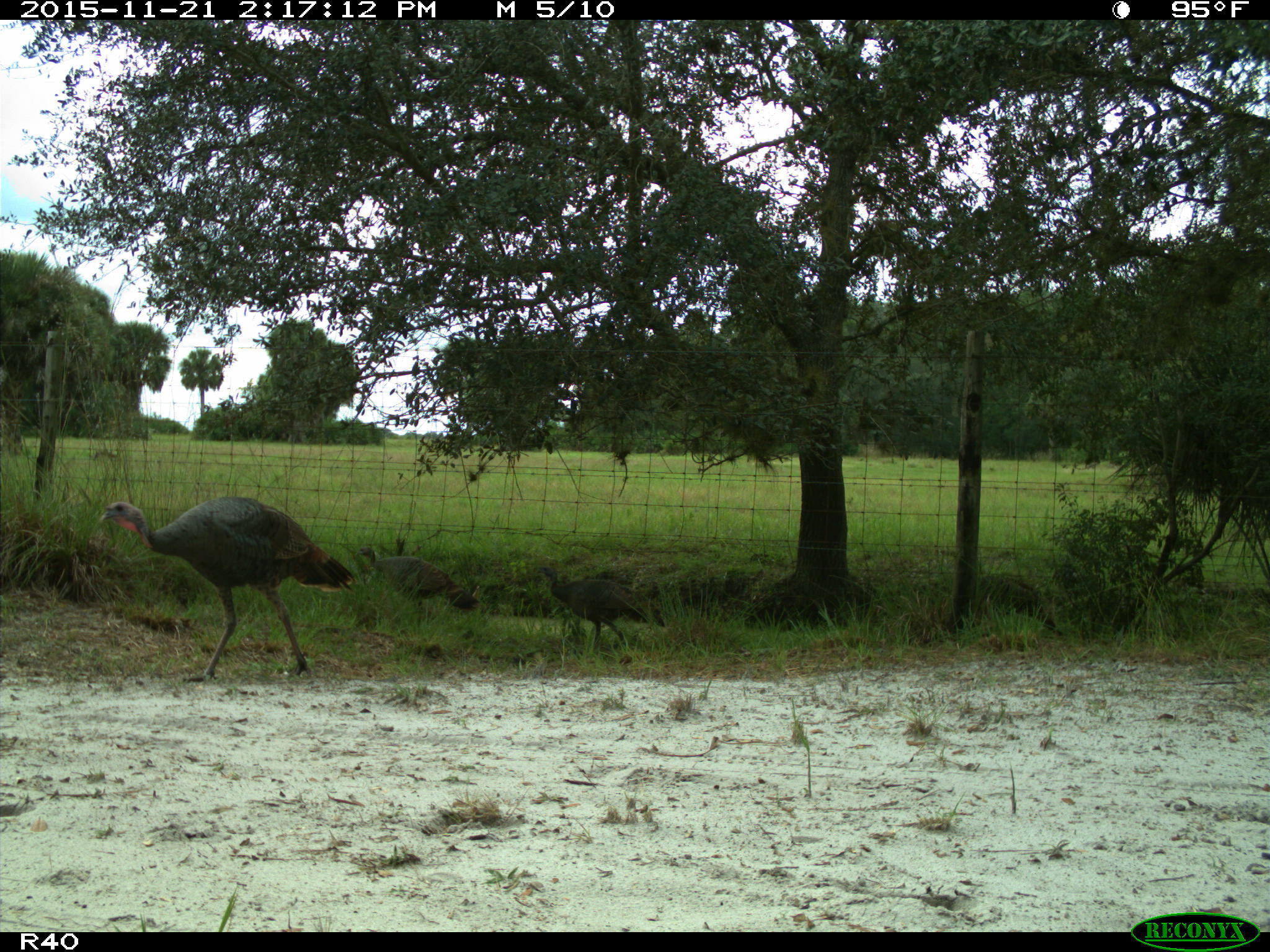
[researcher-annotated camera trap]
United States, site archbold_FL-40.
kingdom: Animalia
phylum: Chordata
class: Aves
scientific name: Aves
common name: birds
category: unidentified bird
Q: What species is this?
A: Unidentified bird (birds) (Aves).